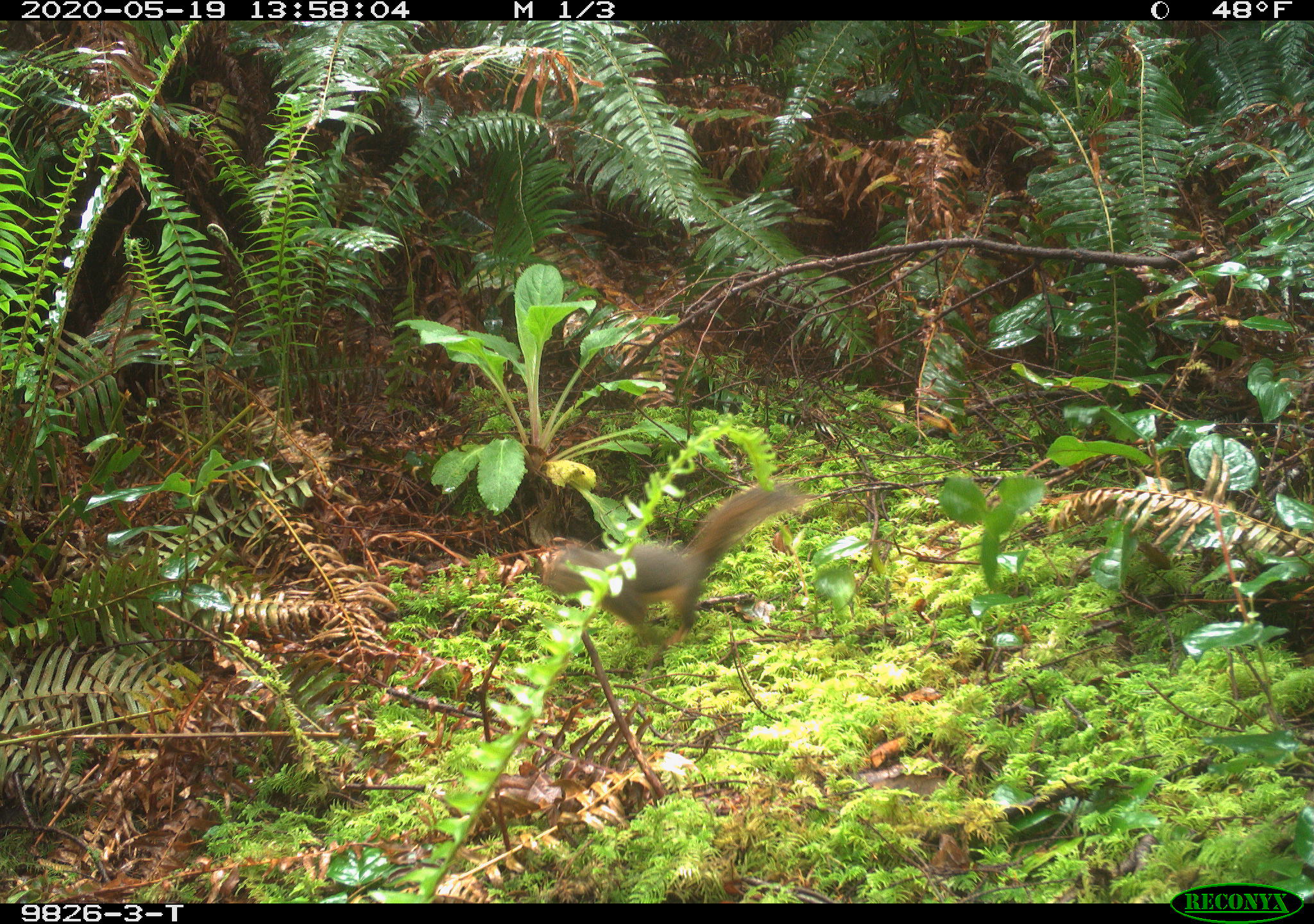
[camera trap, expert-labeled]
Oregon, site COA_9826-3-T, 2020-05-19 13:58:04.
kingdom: Animalia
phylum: Chordata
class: Mammalia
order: Rodentia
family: Sciuridae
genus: Tamiasciurus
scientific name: Tamiasciurus douglasii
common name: douglas squirrel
Douglas squirrel (Tamiasciurus douglasii).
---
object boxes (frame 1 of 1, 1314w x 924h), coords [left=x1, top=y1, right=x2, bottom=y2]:
douglas squirrel: [left=533, top=482, right=800, bottom=644]